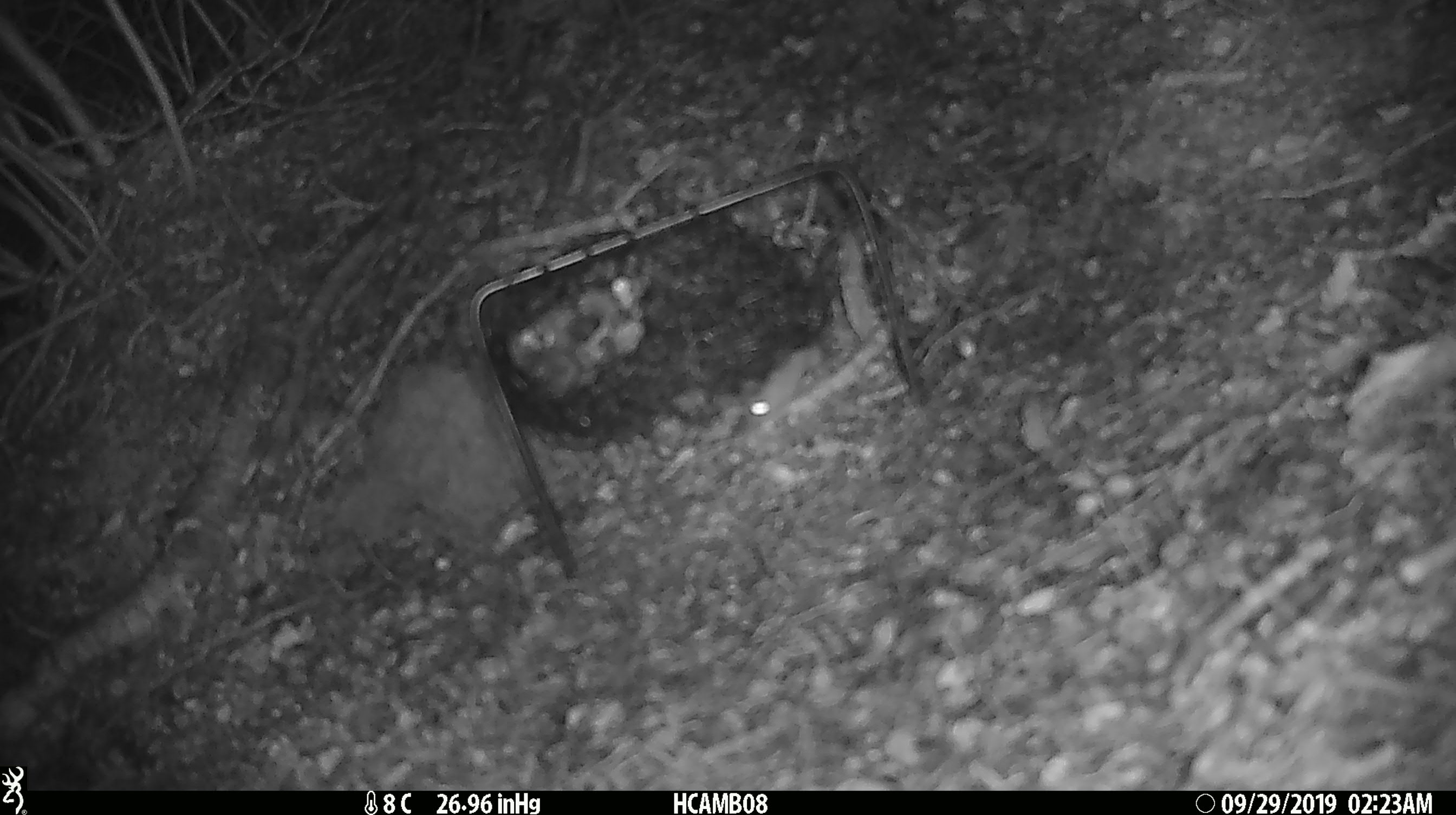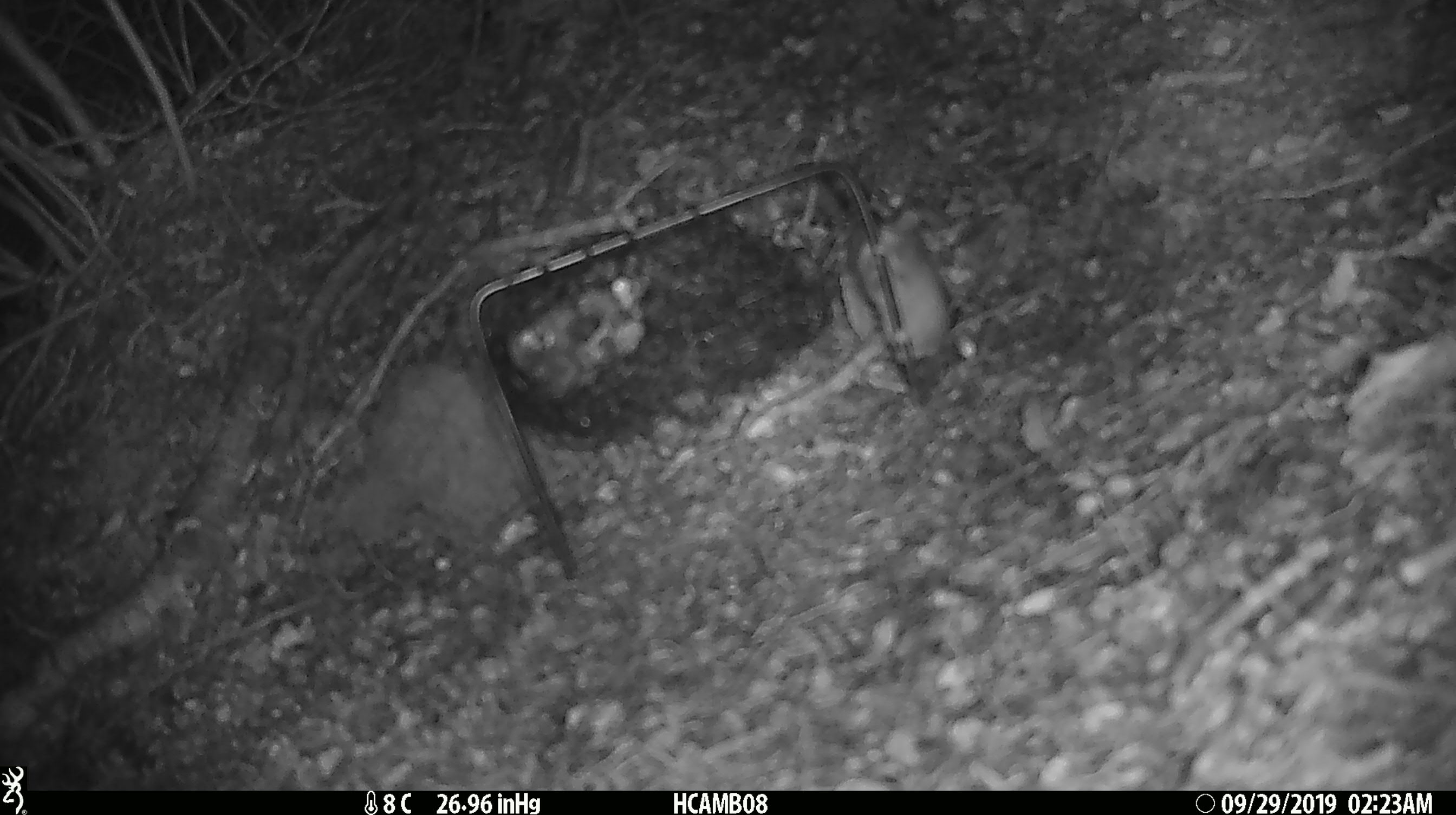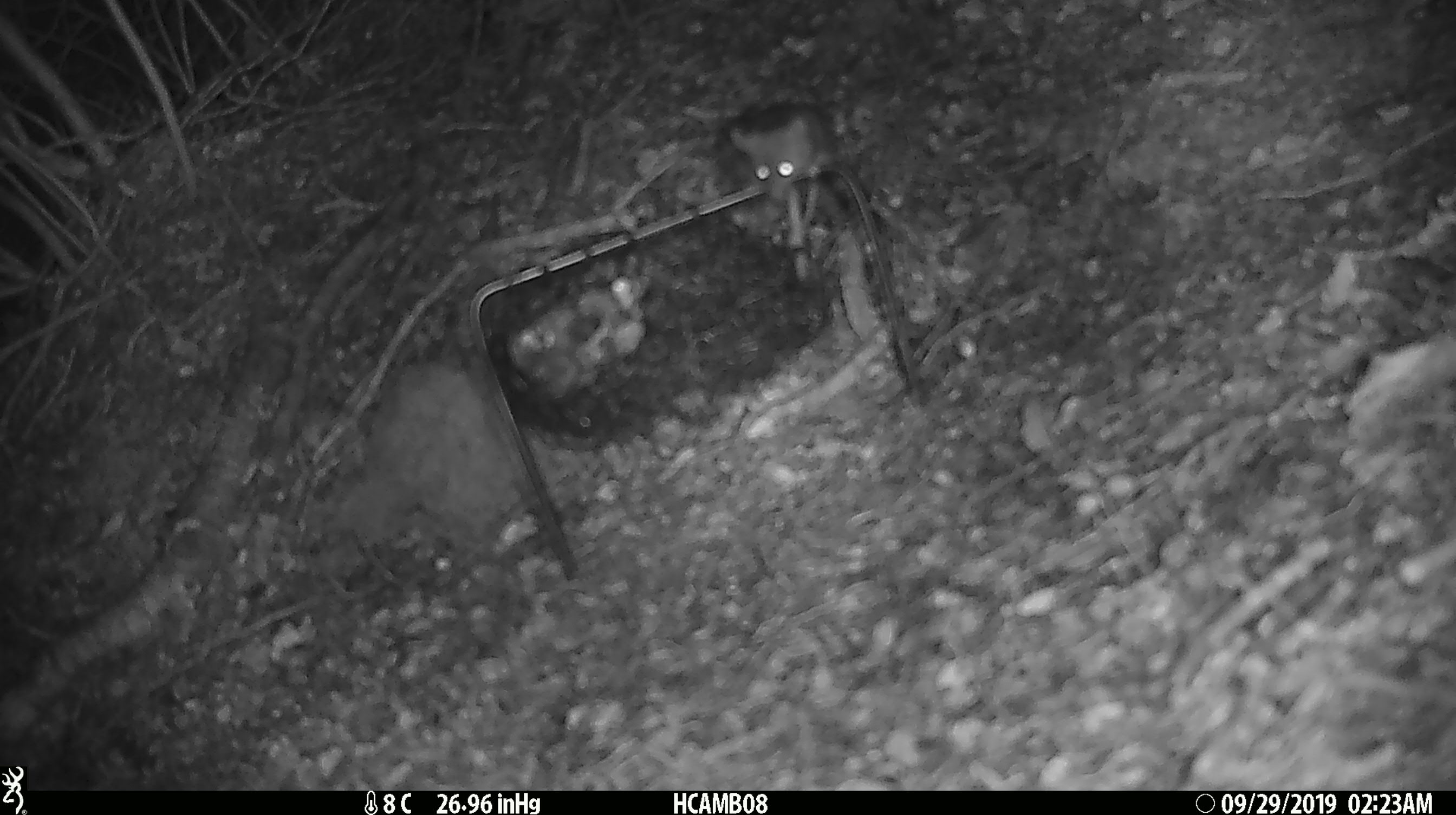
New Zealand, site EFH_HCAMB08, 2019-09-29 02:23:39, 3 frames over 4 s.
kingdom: Animalia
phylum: Chordata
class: Mammalia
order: Rodentia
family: Muridae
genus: Mus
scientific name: Mus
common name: mouse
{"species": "mouse (Mus)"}